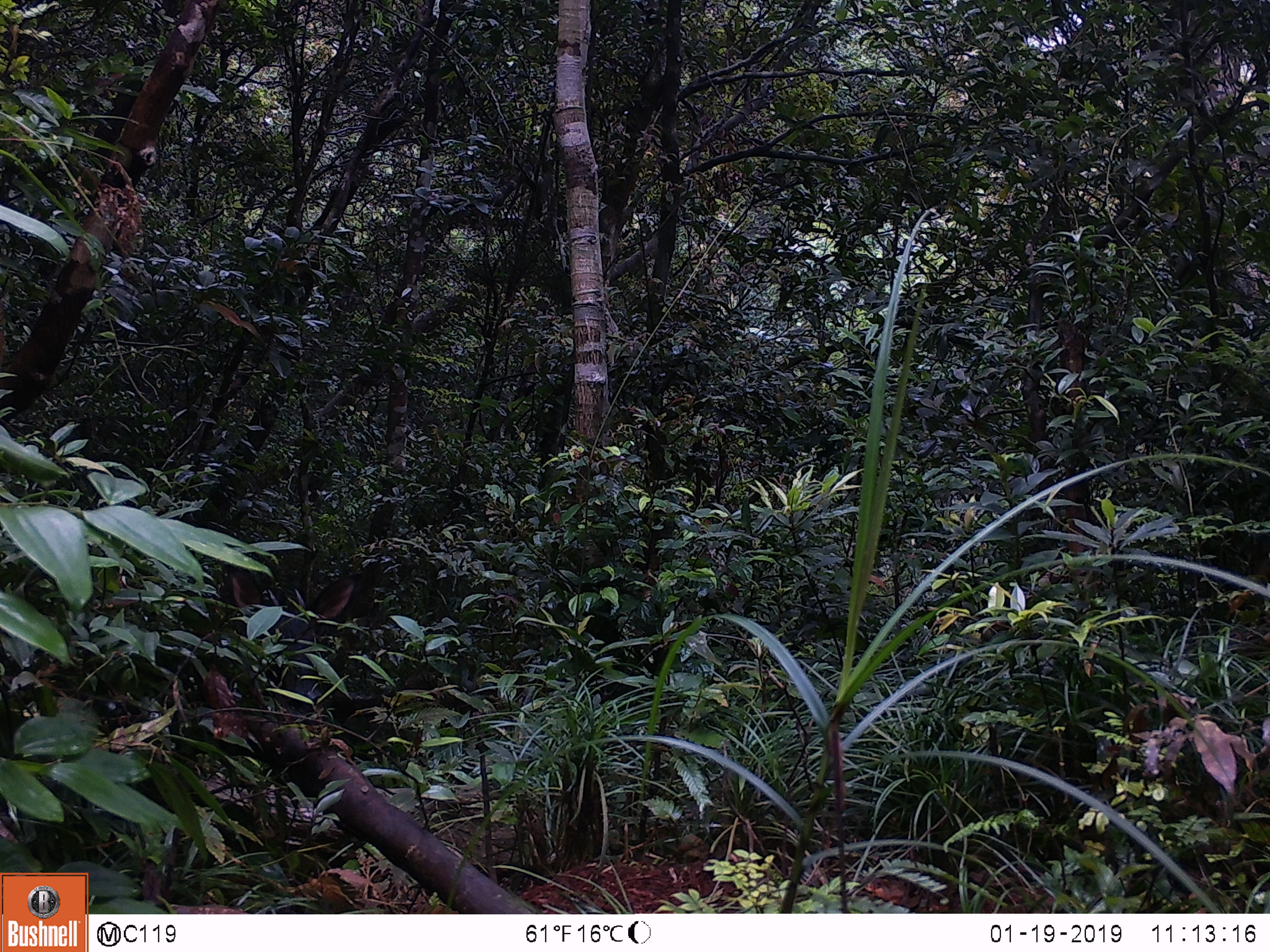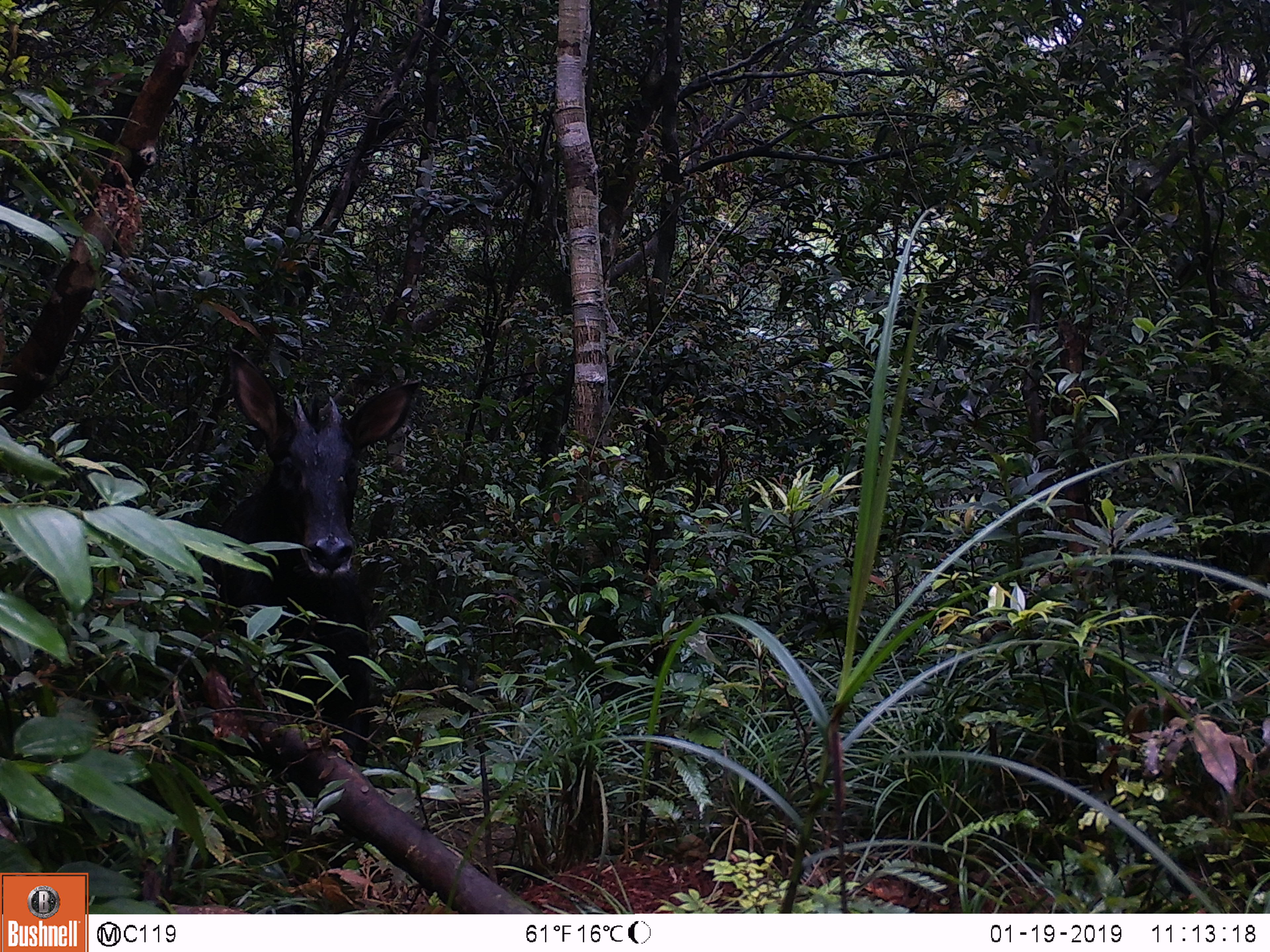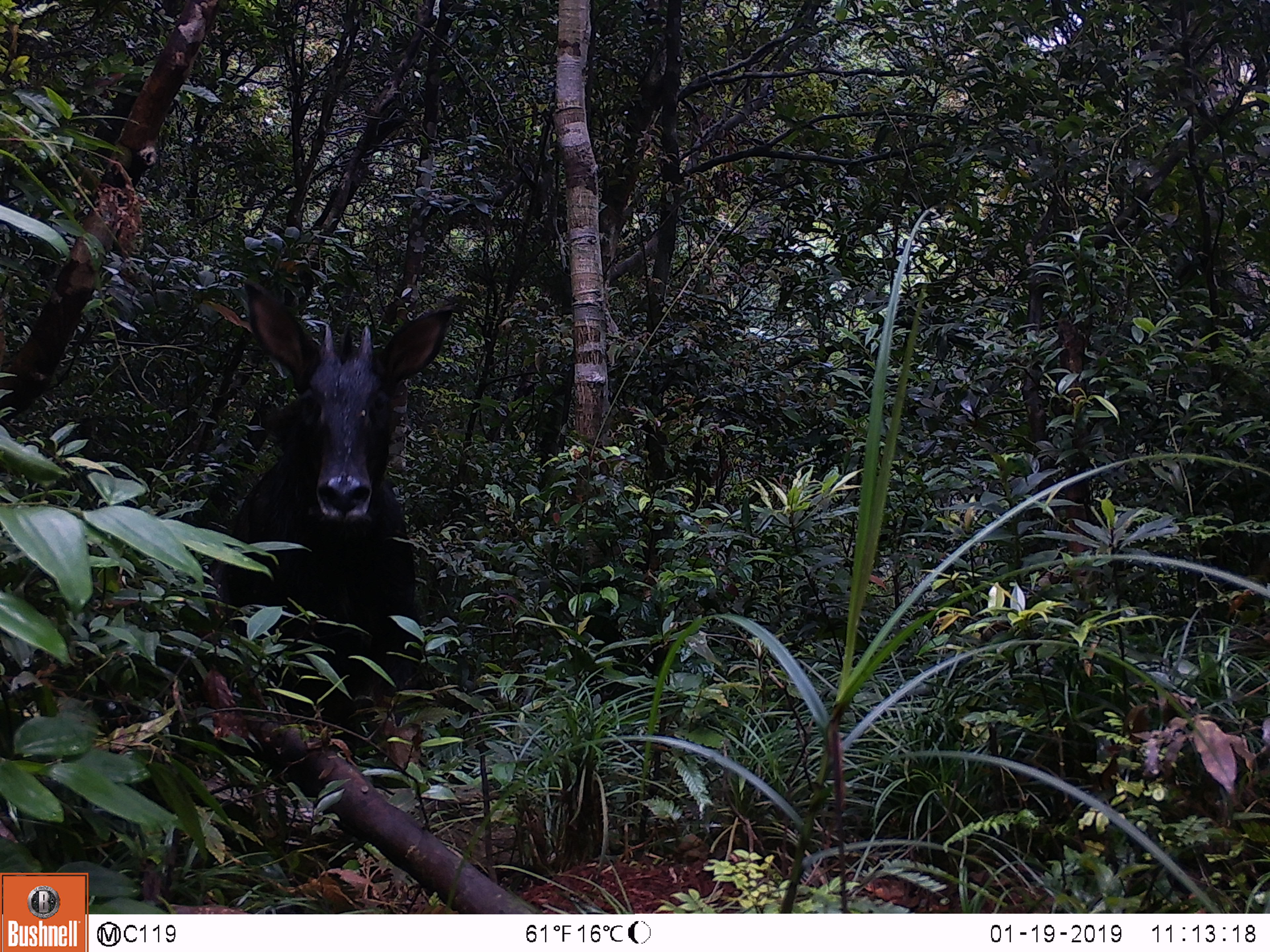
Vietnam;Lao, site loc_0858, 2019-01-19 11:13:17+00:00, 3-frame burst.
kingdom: Animalia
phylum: Chordata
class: Mammalia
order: Artiodactyla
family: Bovidae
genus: Capricornis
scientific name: Capricornis sumatraensis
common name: chinese serow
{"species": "chinese serow (Capricornis sumatraensis)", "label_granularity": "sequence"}